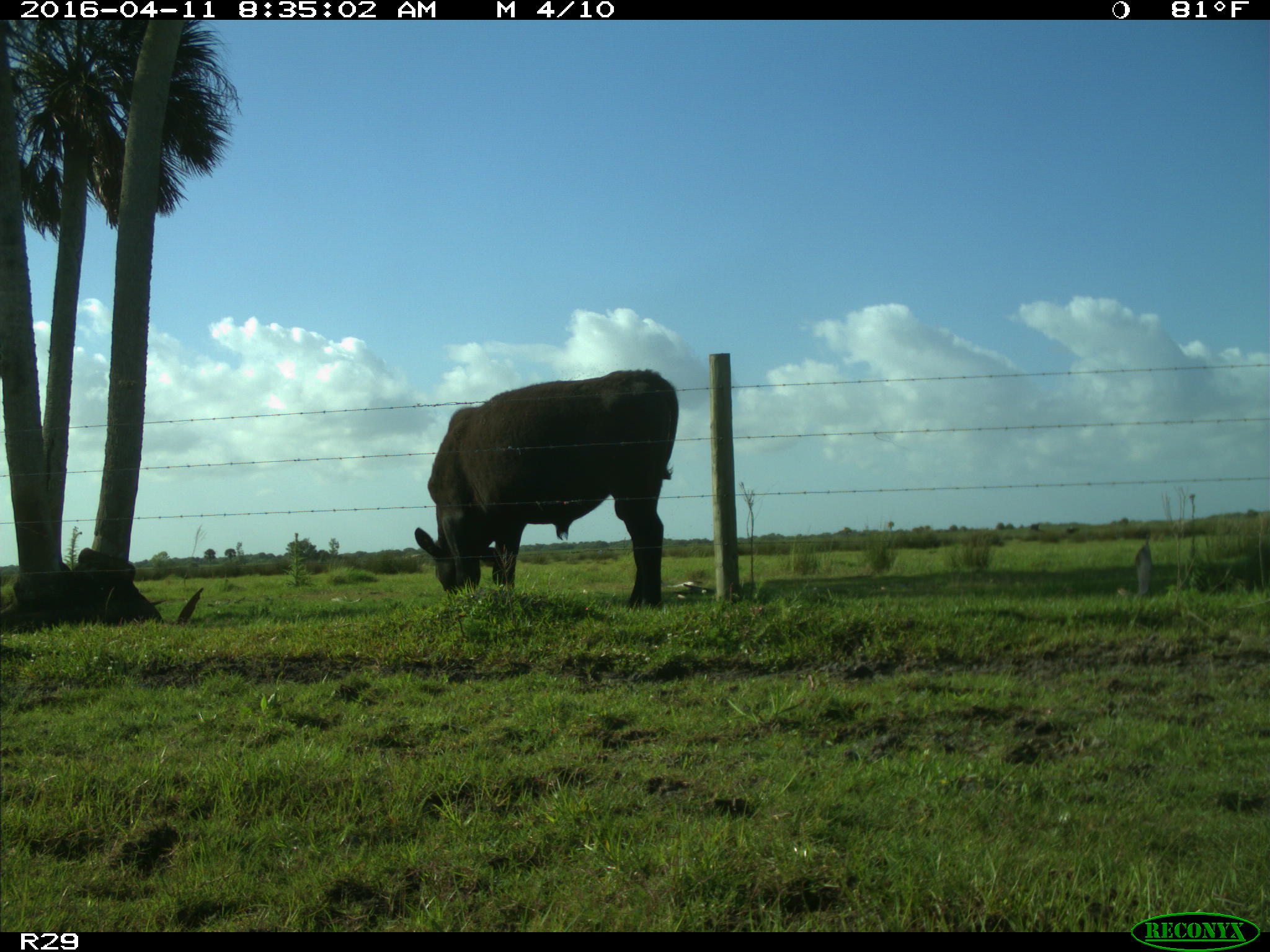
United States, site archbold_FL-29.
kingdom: Animalia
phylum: Chordata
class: Mammalia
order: Artiodactyla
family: Bovidae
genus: Bos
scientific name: Bos taurus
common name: domestic cow